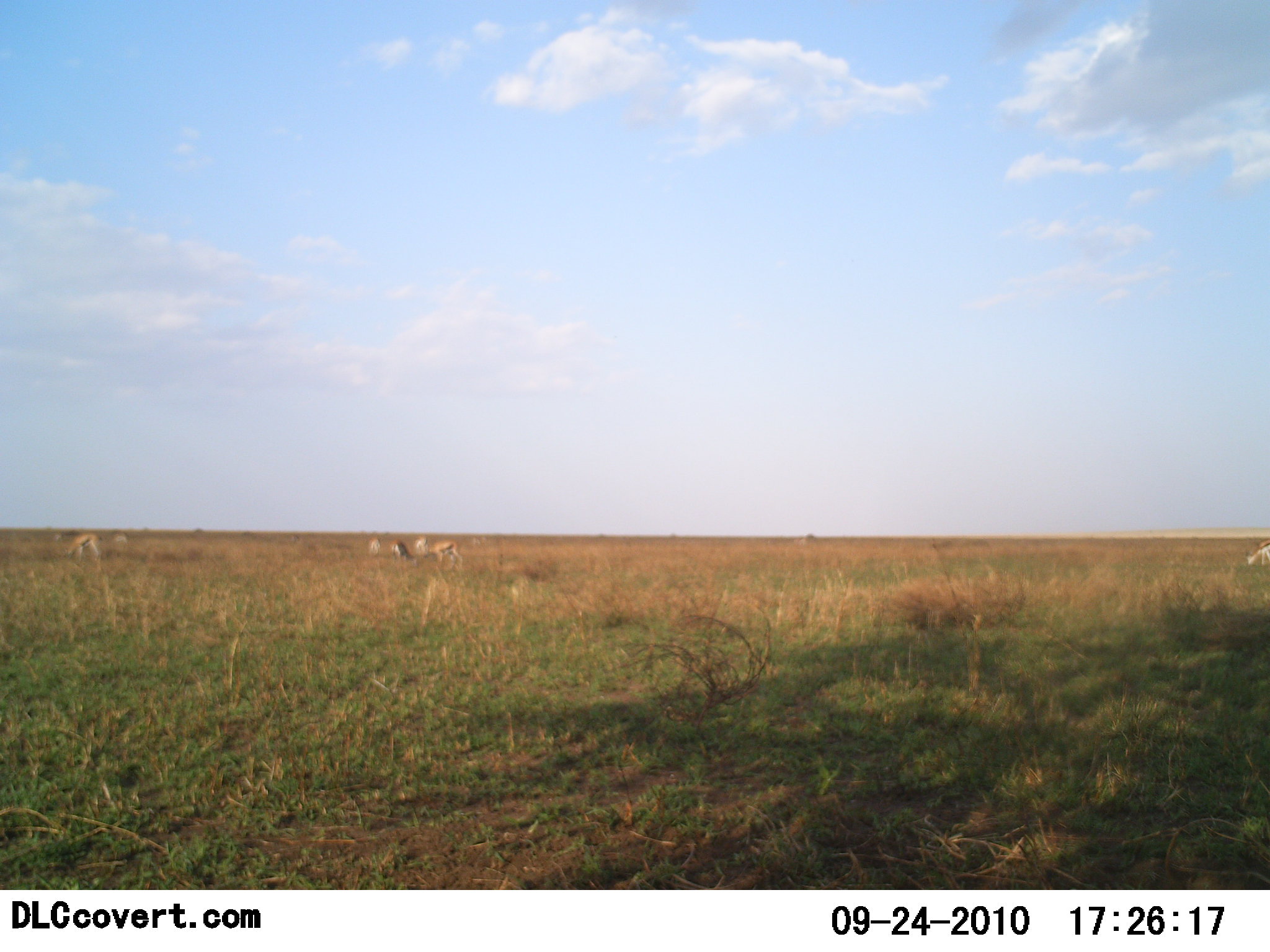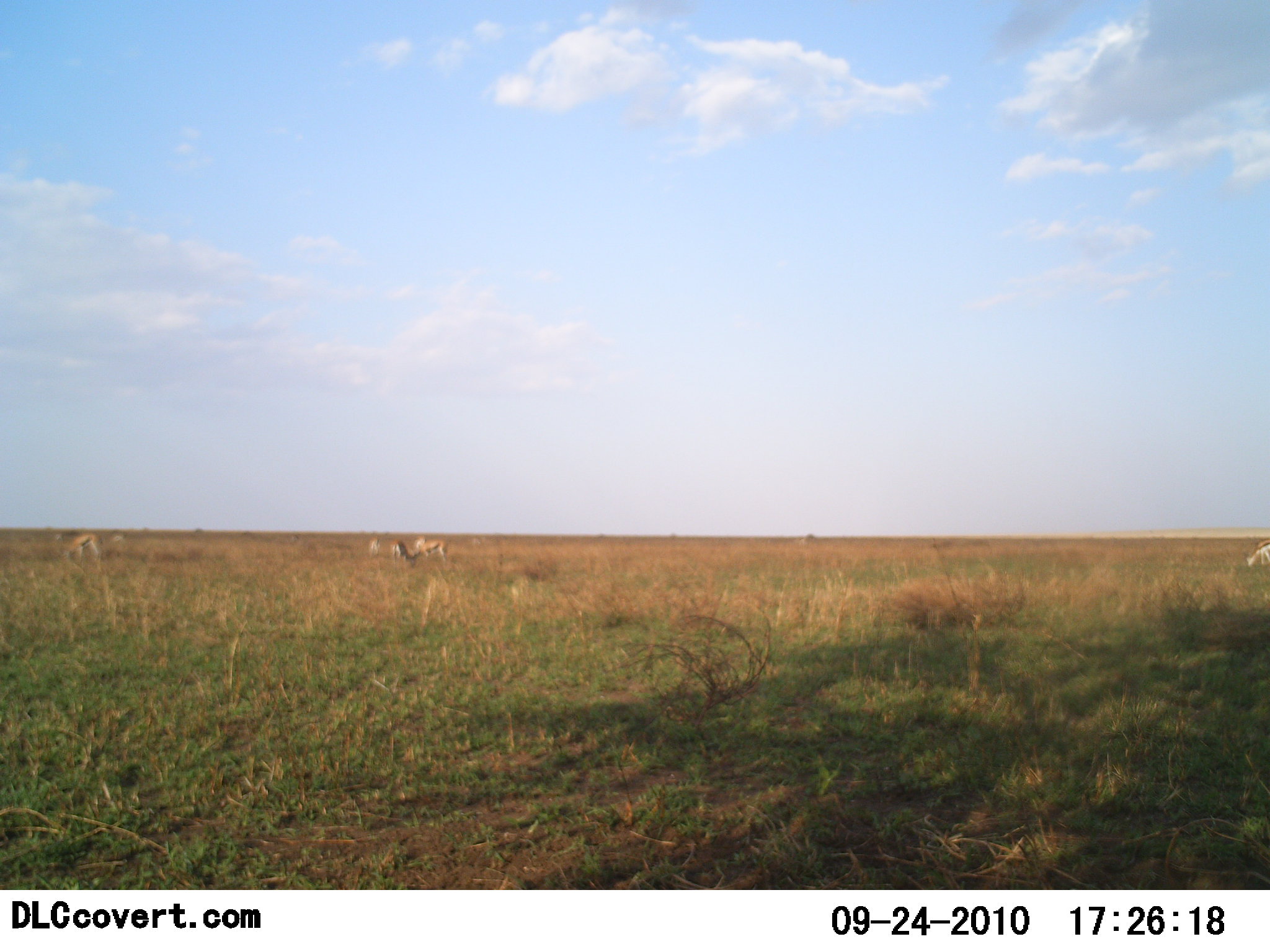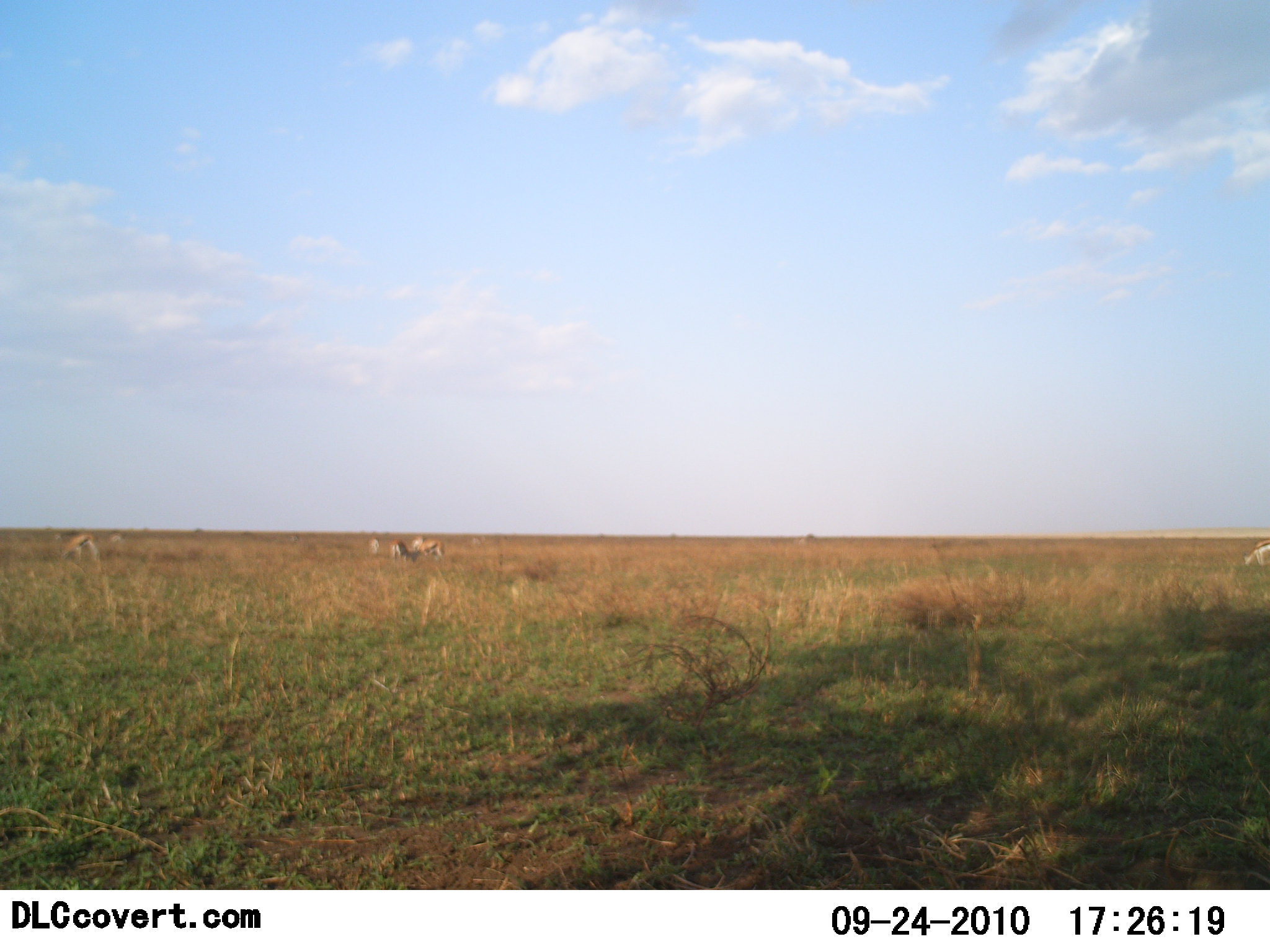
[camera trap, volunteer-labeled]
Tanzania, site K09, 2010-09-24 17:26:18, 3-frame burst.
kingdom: Animalia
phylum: Chordata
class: Mammalia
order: Artiodactyla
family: Bovidae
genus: Eudorcas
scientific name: Eudorcas thomsonii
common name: thomson's gazelle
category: gazellethomsons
Gazellethomsons (thomson's gazelle) (Eudorcas thomsonii), count 5. Behavior (volunteer vote fractions): standing 45%, resting 0%, moving 45%, interacting 0%. Young present (vote fraction): 0%. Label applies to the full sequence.